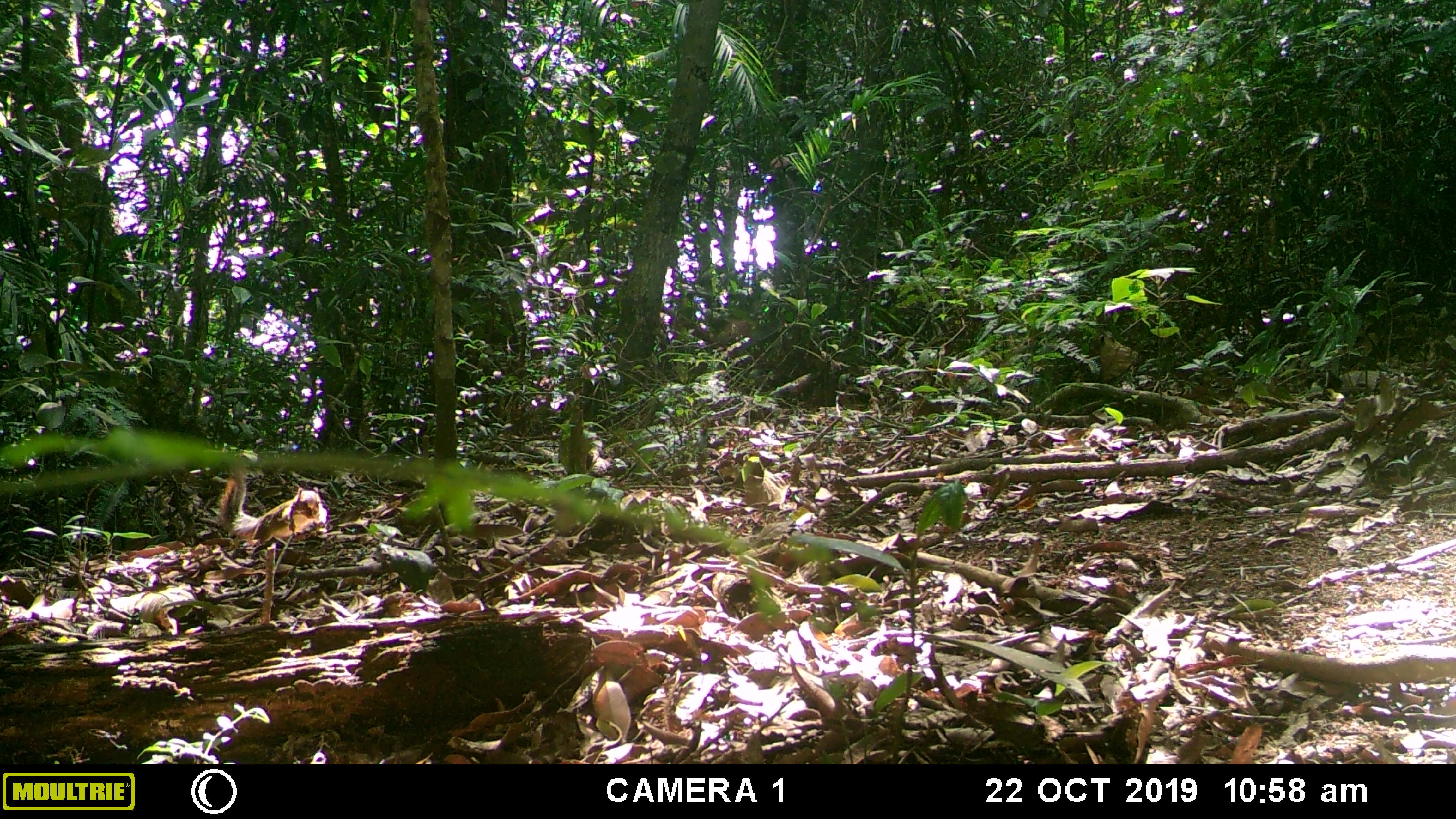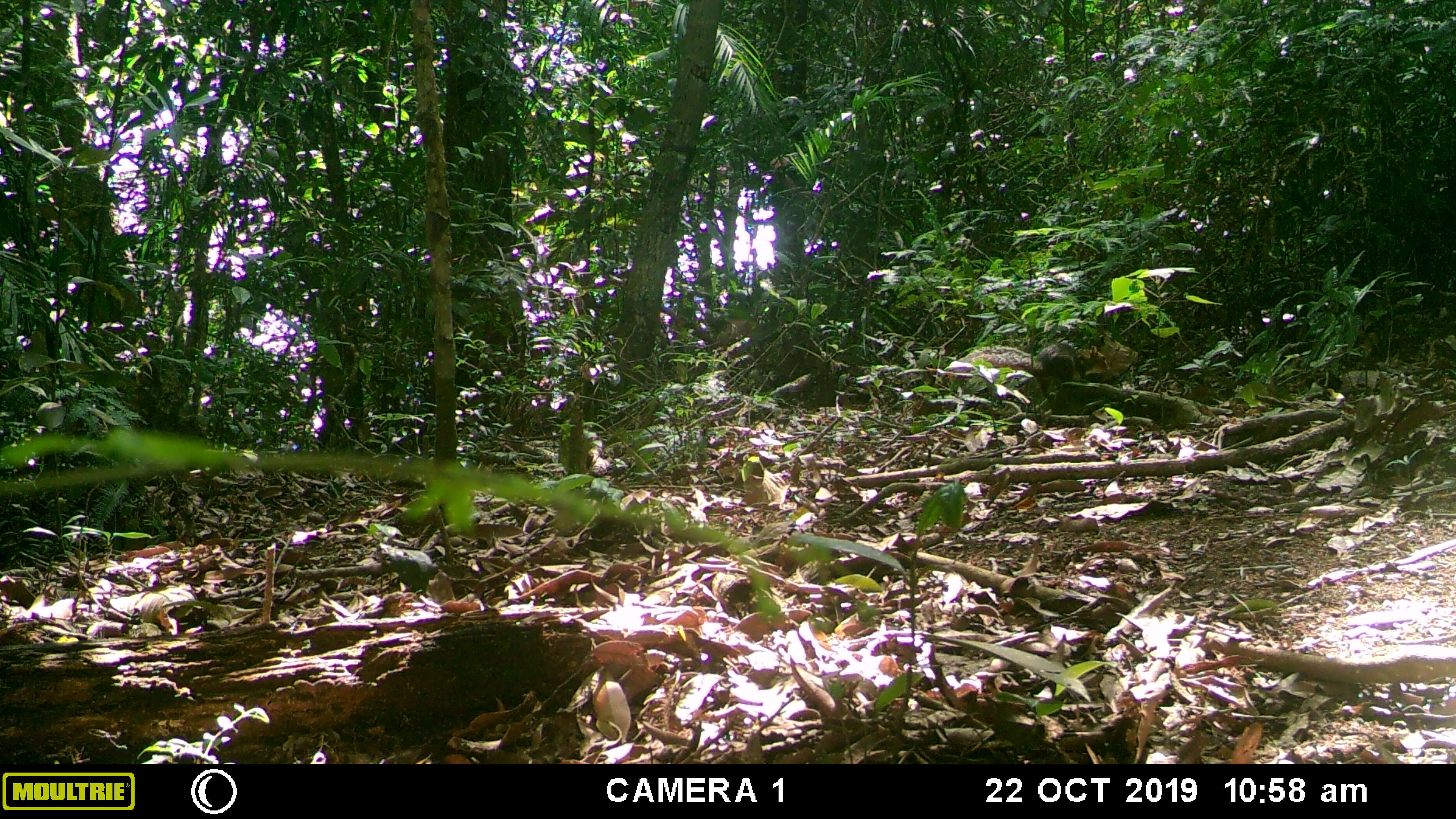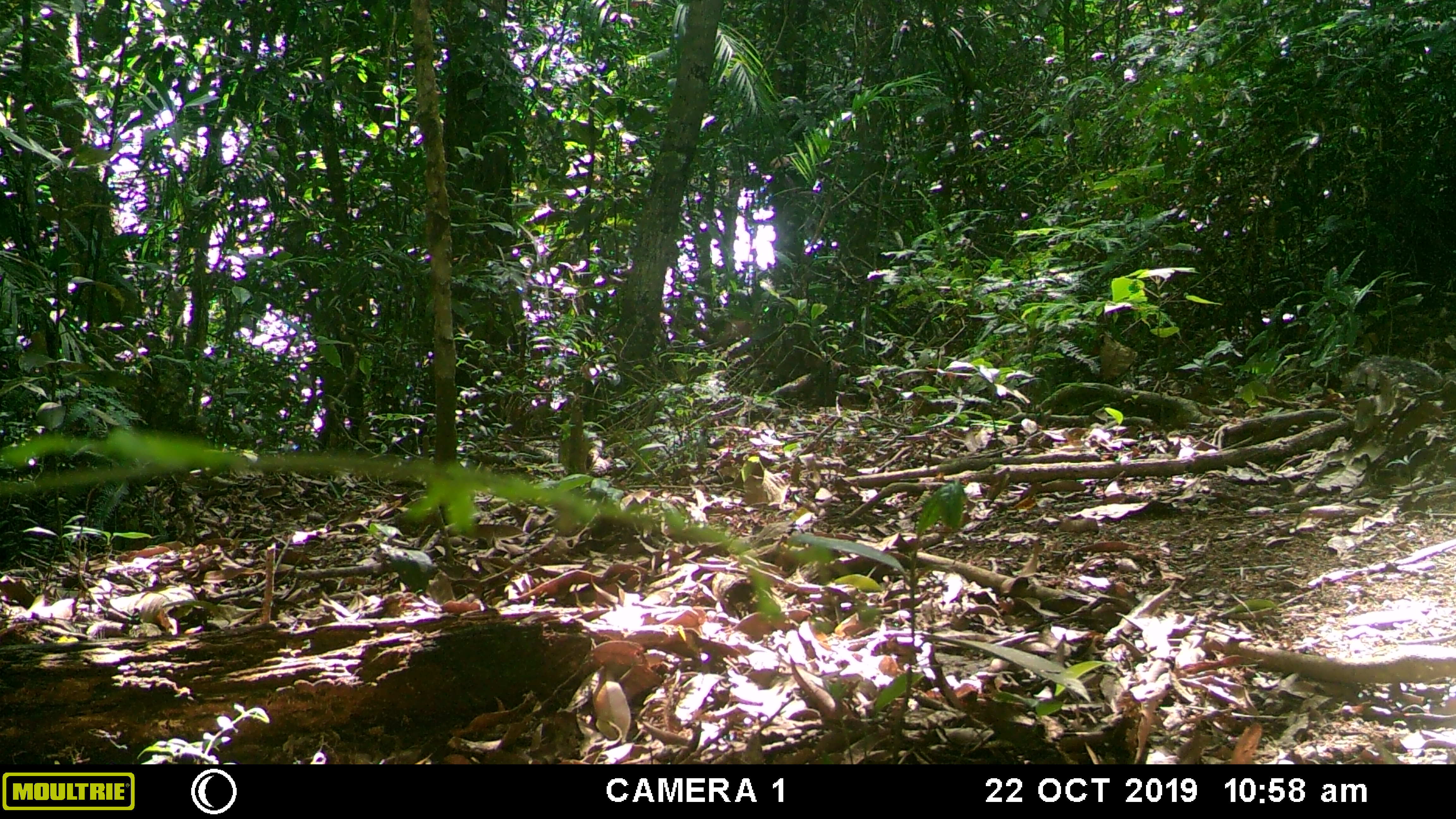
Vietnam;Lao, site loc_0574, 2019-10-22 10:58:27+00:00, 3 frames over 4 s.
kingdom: Animalia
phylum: Chordata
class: Mammalia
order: Rodentia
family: Sciuridae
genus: Dremomys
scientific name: Dremomys rufigenis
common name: red-cheeked squirrel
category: red cheeked squirrel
Red cheeked squirrel (red-cheeked squirrel) (Dremomys rufigenis). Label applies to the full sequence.